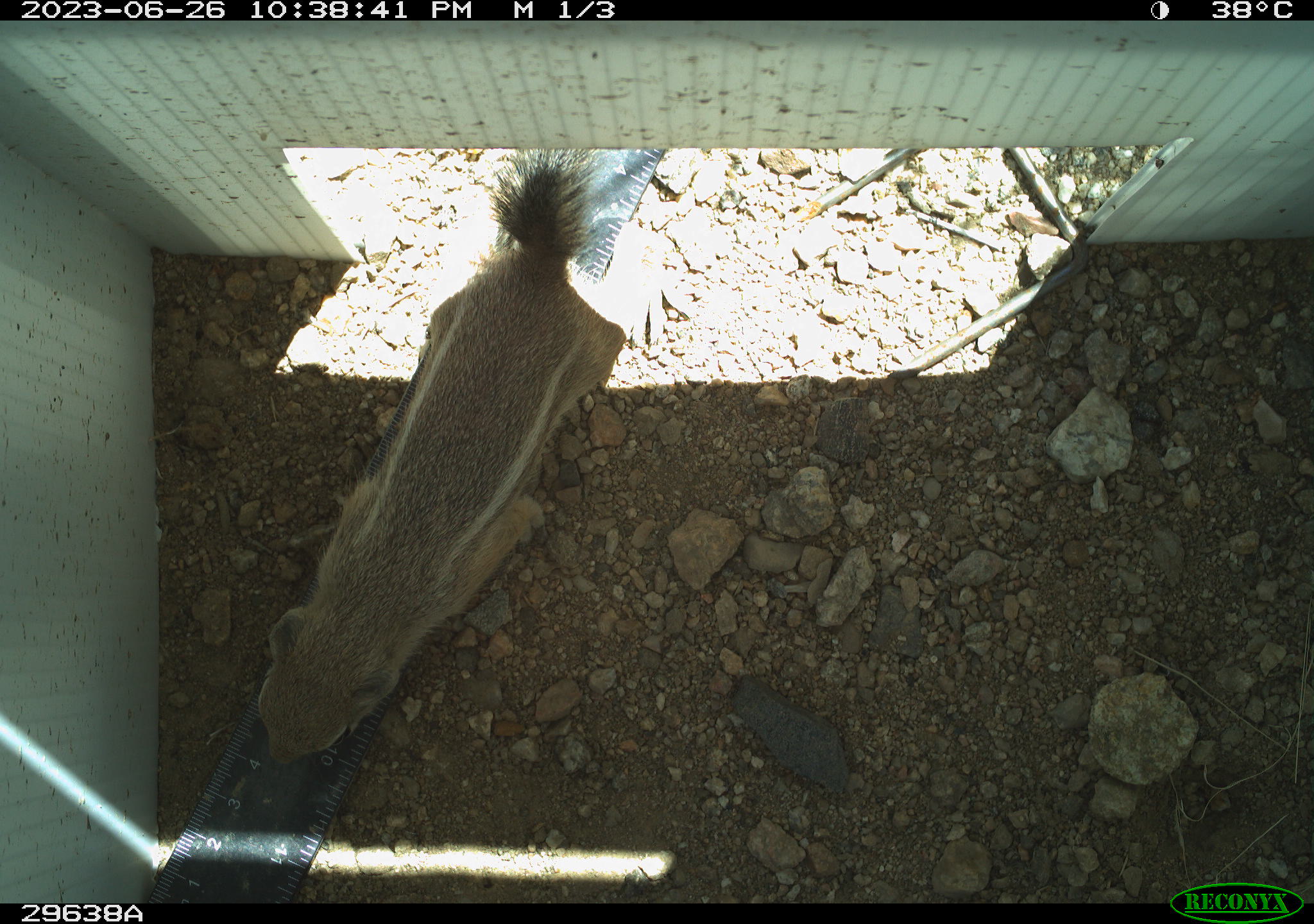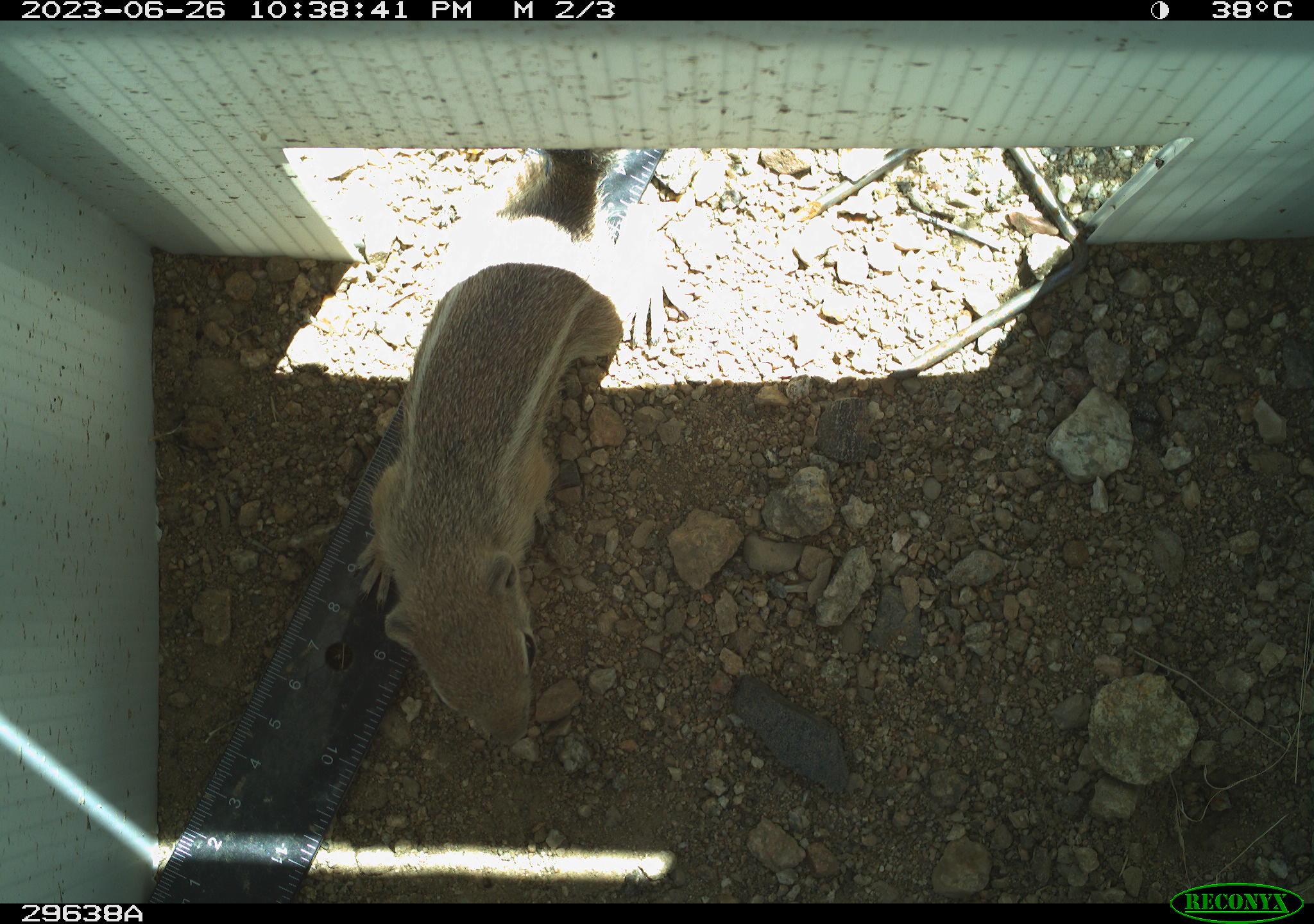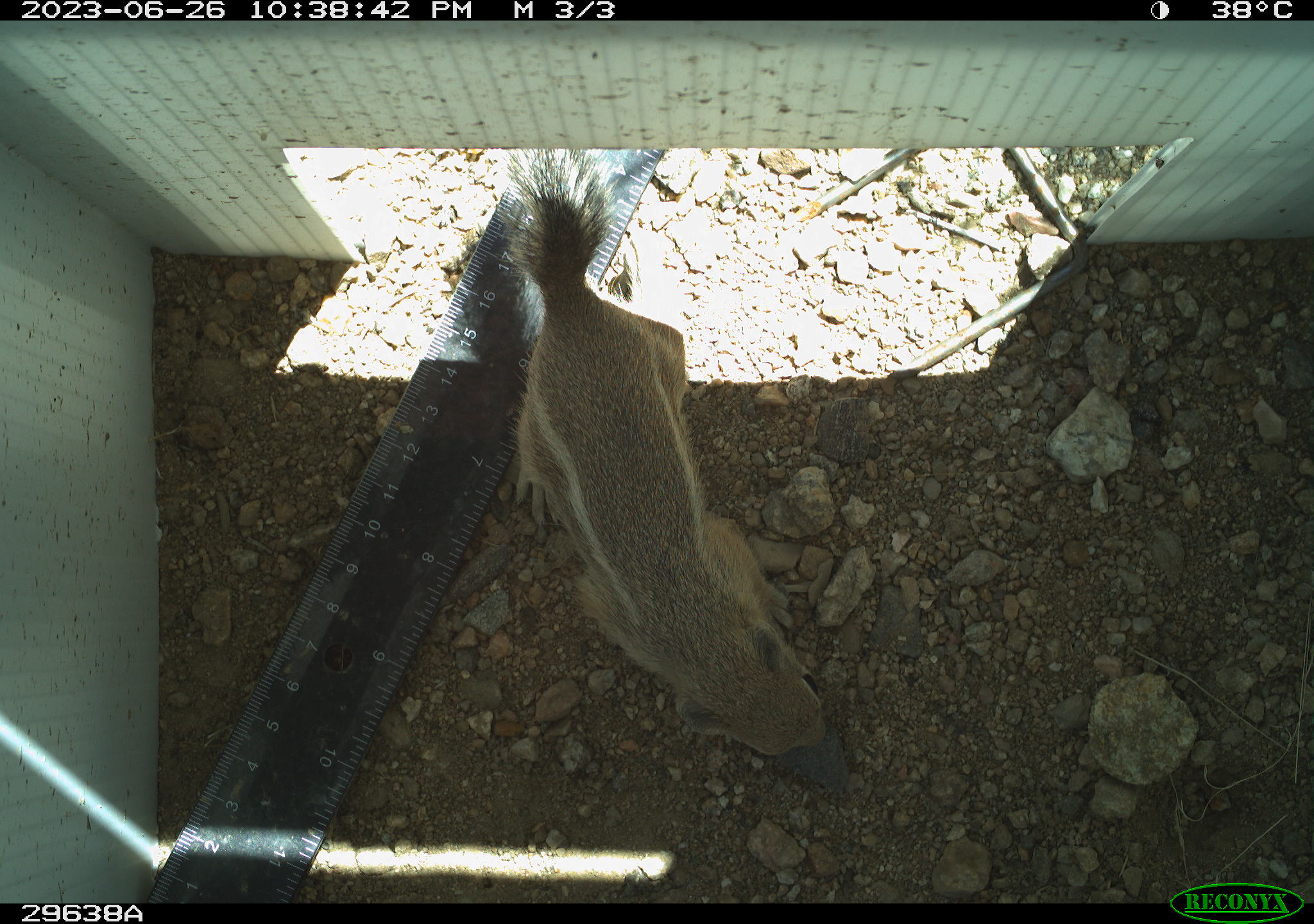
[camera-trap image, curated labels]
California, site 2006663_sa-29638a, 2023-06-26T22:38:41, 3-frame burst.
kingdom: Animalia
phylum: Chordata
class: Mammalia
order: Rodentia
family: Sciuridae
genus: Ammospermophilus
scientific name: Ammospermophilus leucurus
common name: white-tailed antelope squirrel